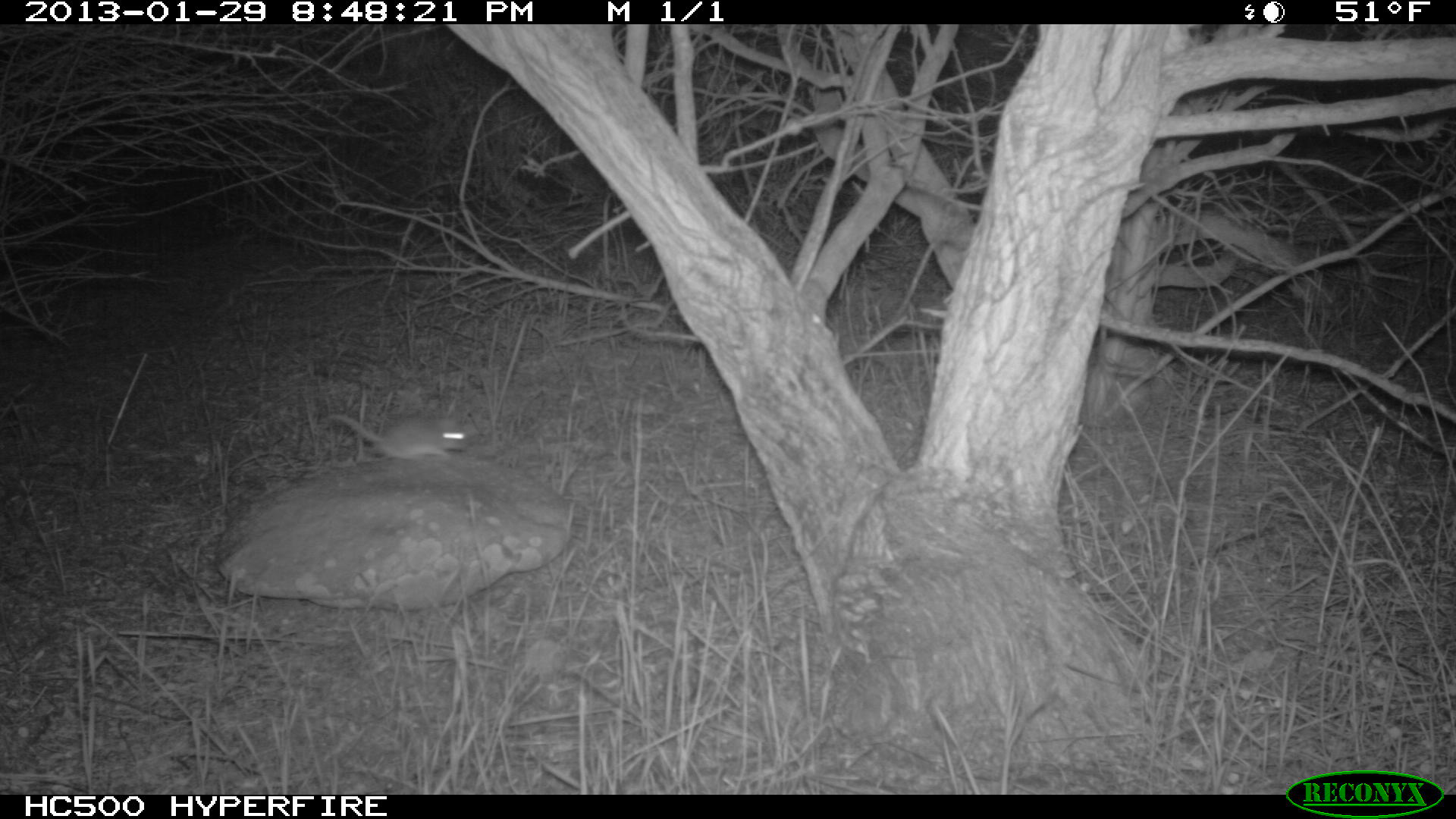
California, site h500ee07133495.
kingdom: Animalia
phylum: Chordata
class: Mammalia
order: Rodentia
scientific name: Rodentia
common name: rodent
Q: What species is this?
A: Rodent (Rodentia).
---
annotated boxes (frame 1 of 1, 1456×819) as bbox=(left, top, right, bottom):
rodent: bbox=(327, 414, 475, 461)